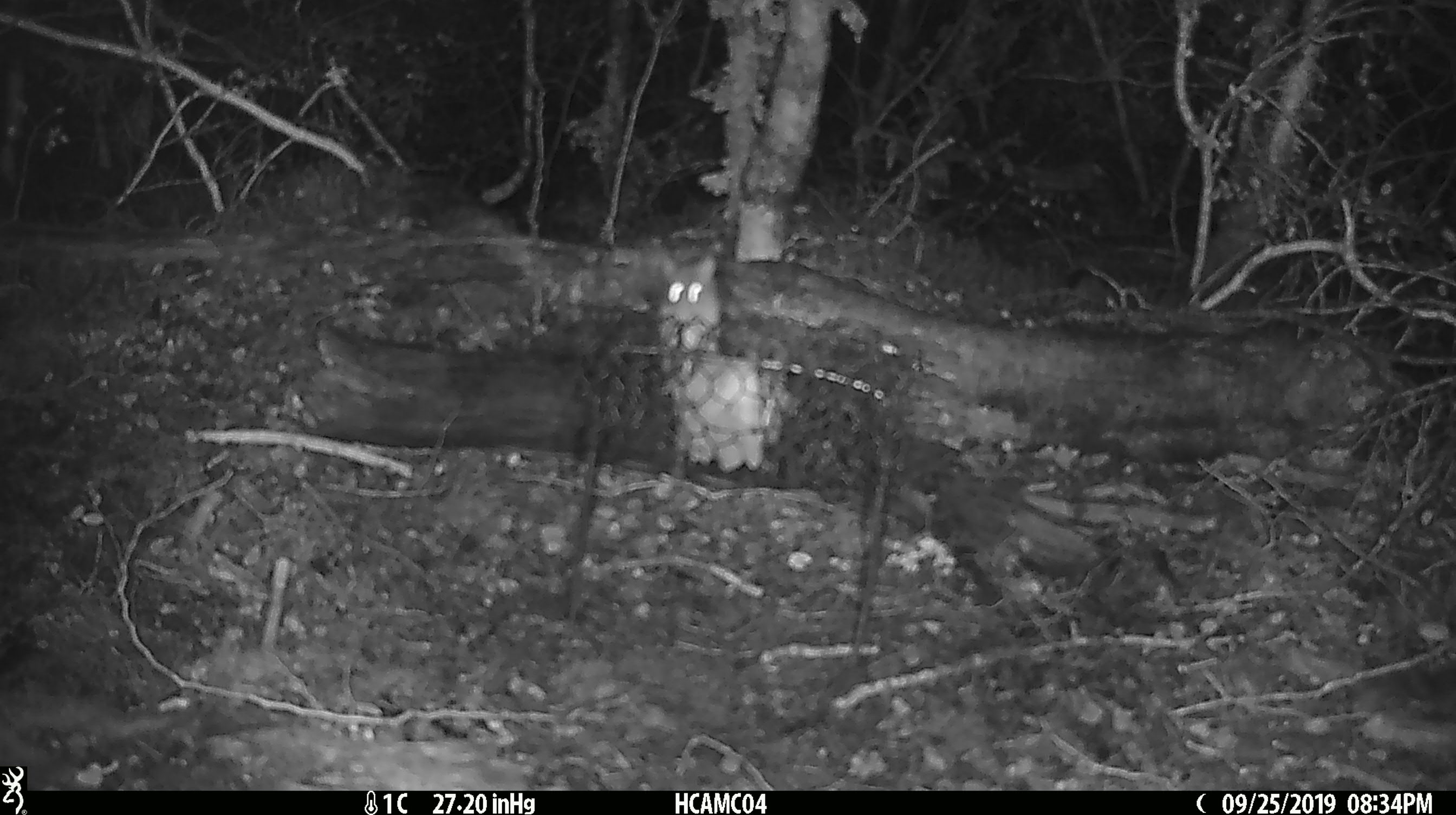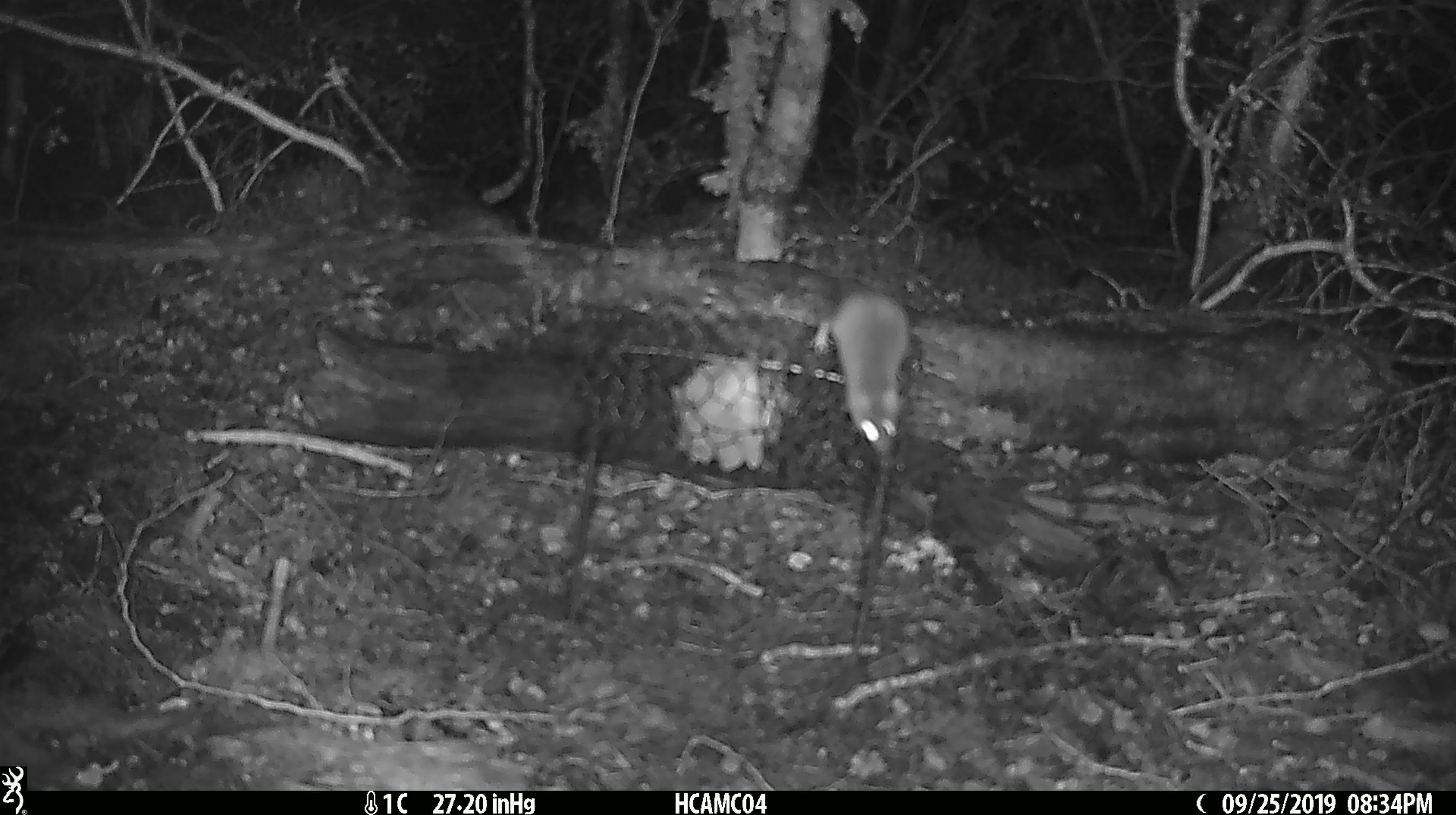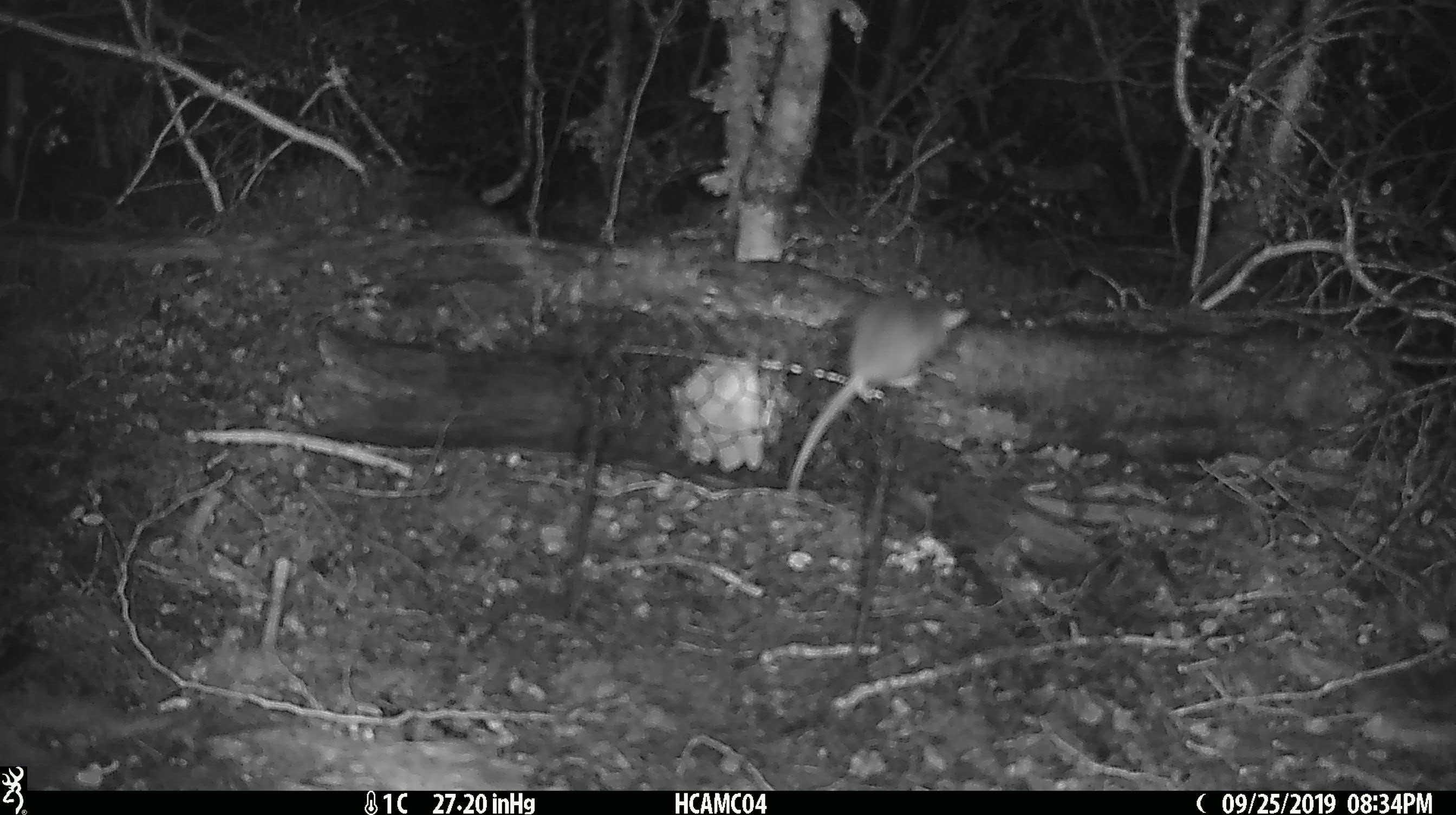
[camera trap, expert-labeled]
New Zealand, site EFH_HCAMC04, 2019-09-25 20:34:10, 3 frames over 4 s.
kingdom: Animalia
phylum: Chordata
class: Mammalia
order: Rodentia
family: Muridae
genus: Mus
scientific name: Mus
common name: mouse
Mouse (Mus).